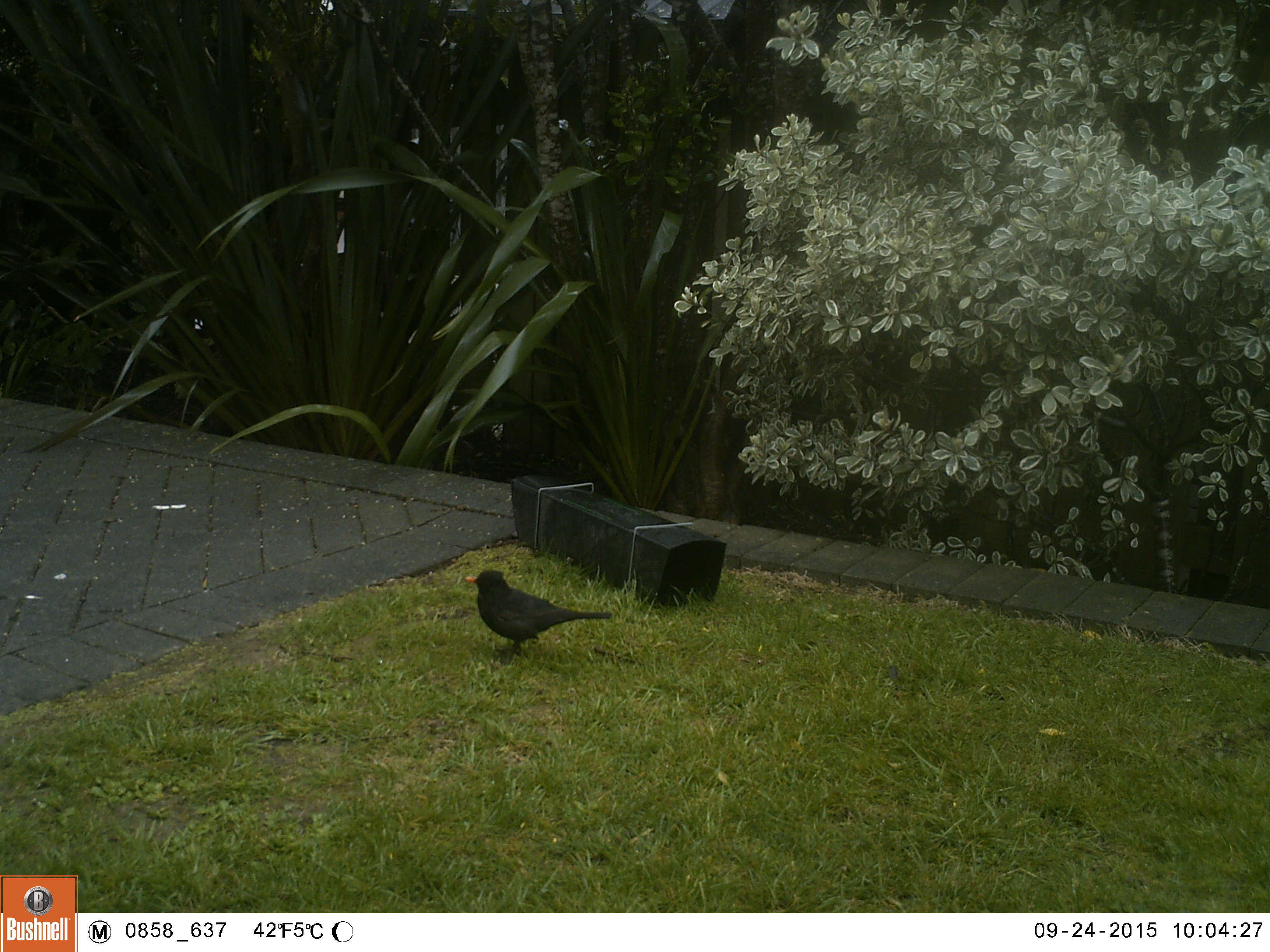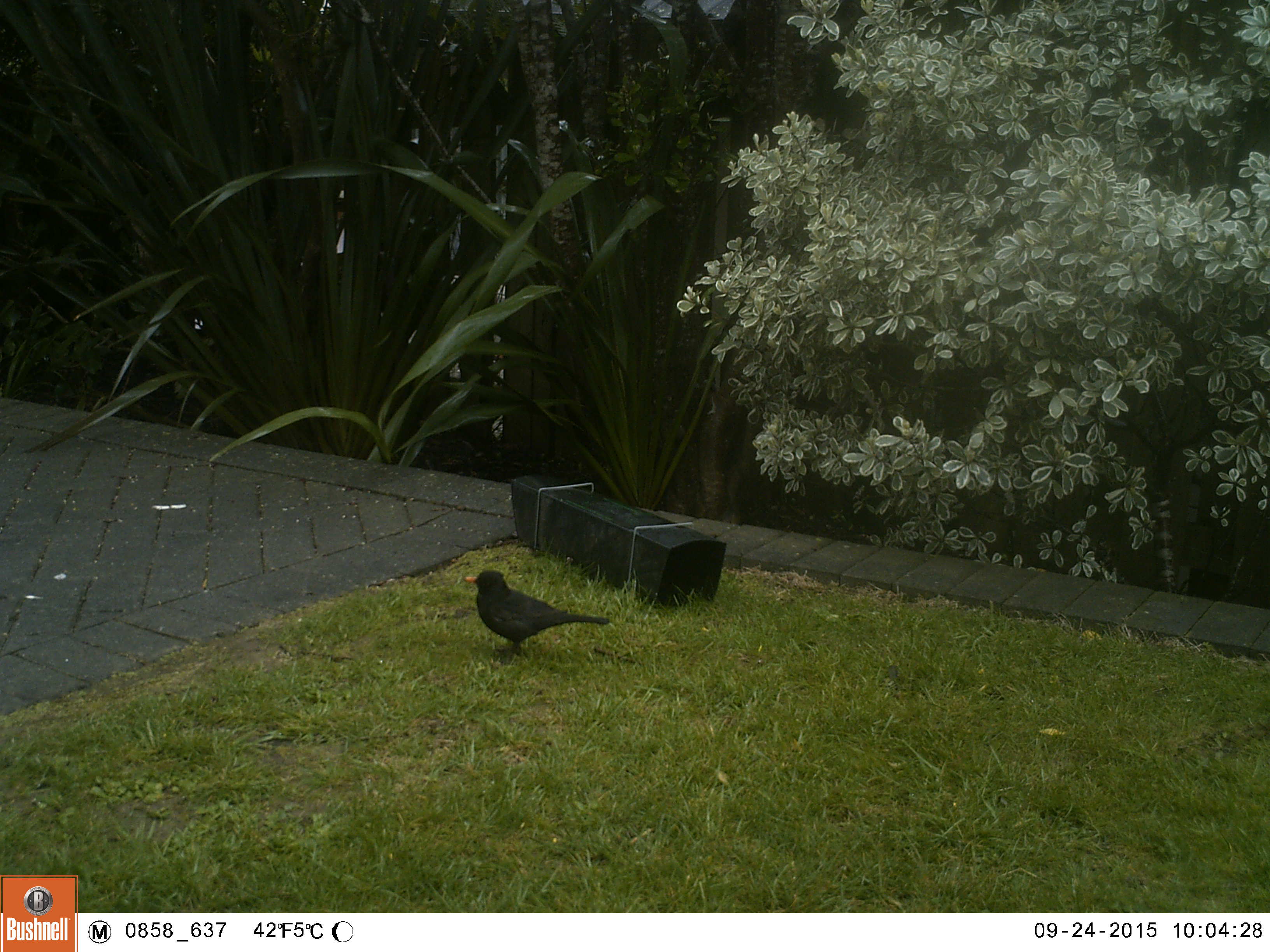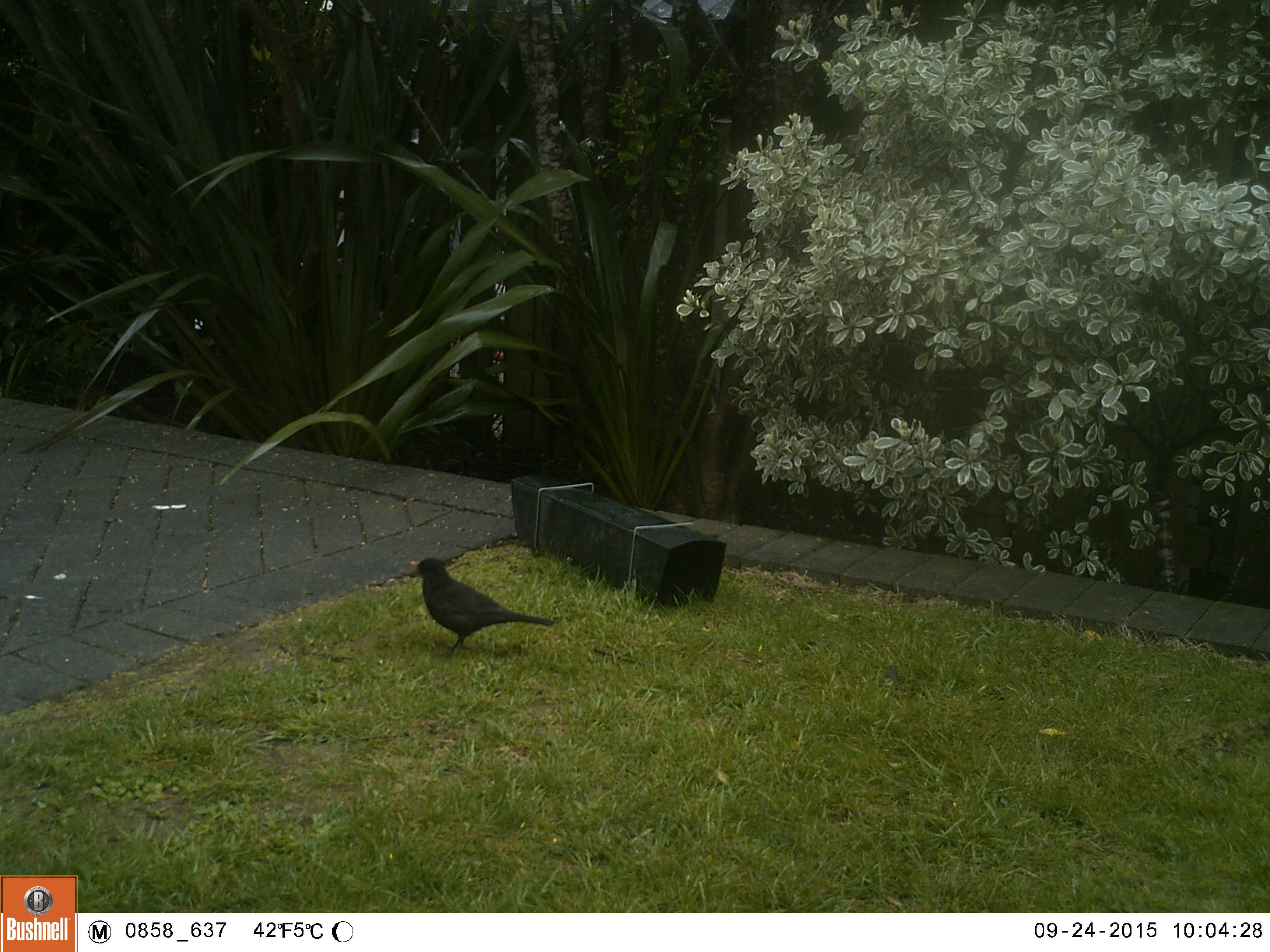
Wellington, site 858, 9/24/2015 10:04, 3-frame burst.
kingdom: Animalia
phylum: Chordata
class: Aves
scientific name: Aves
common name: bird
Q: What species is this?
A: Bird (Aves).